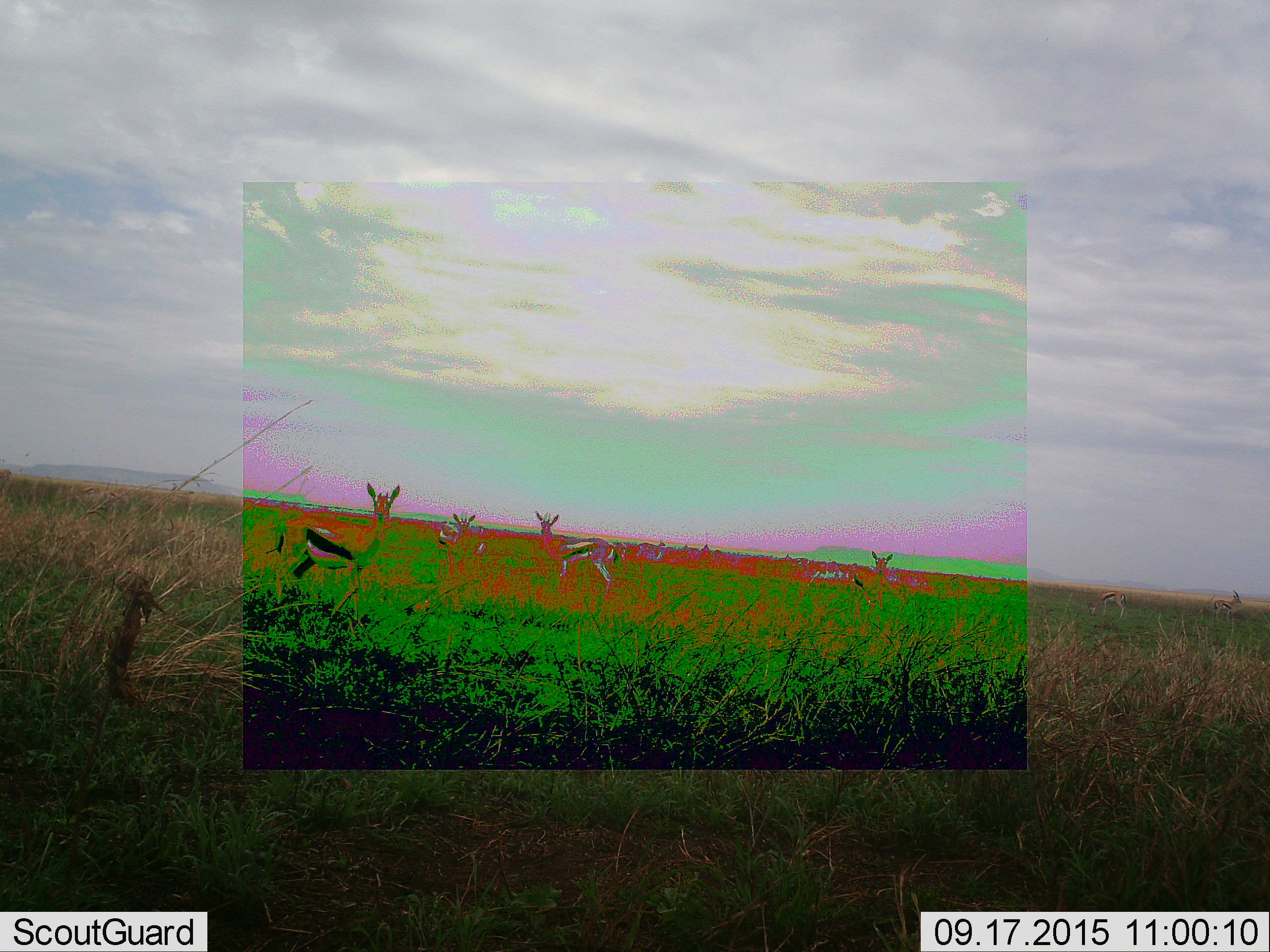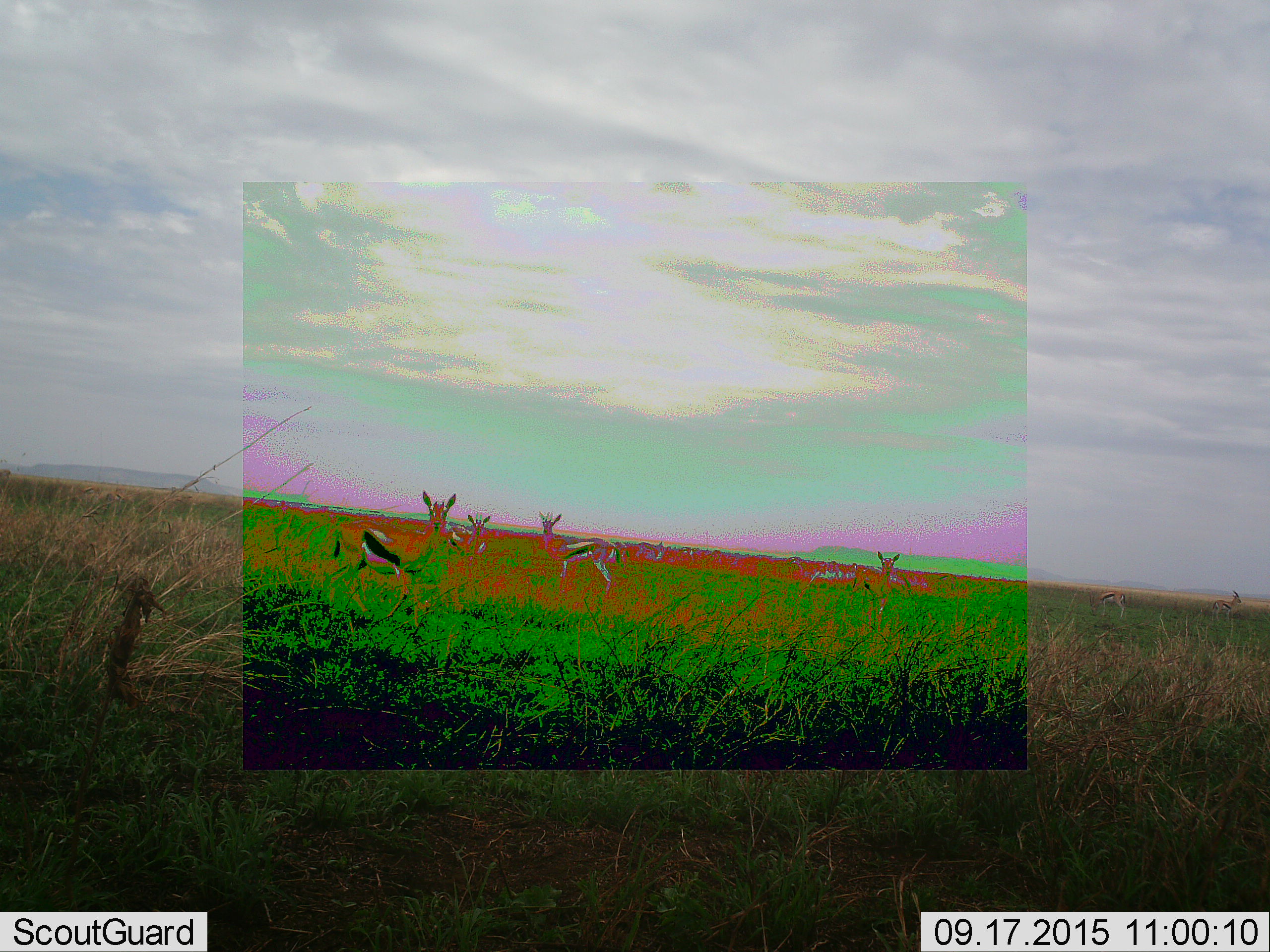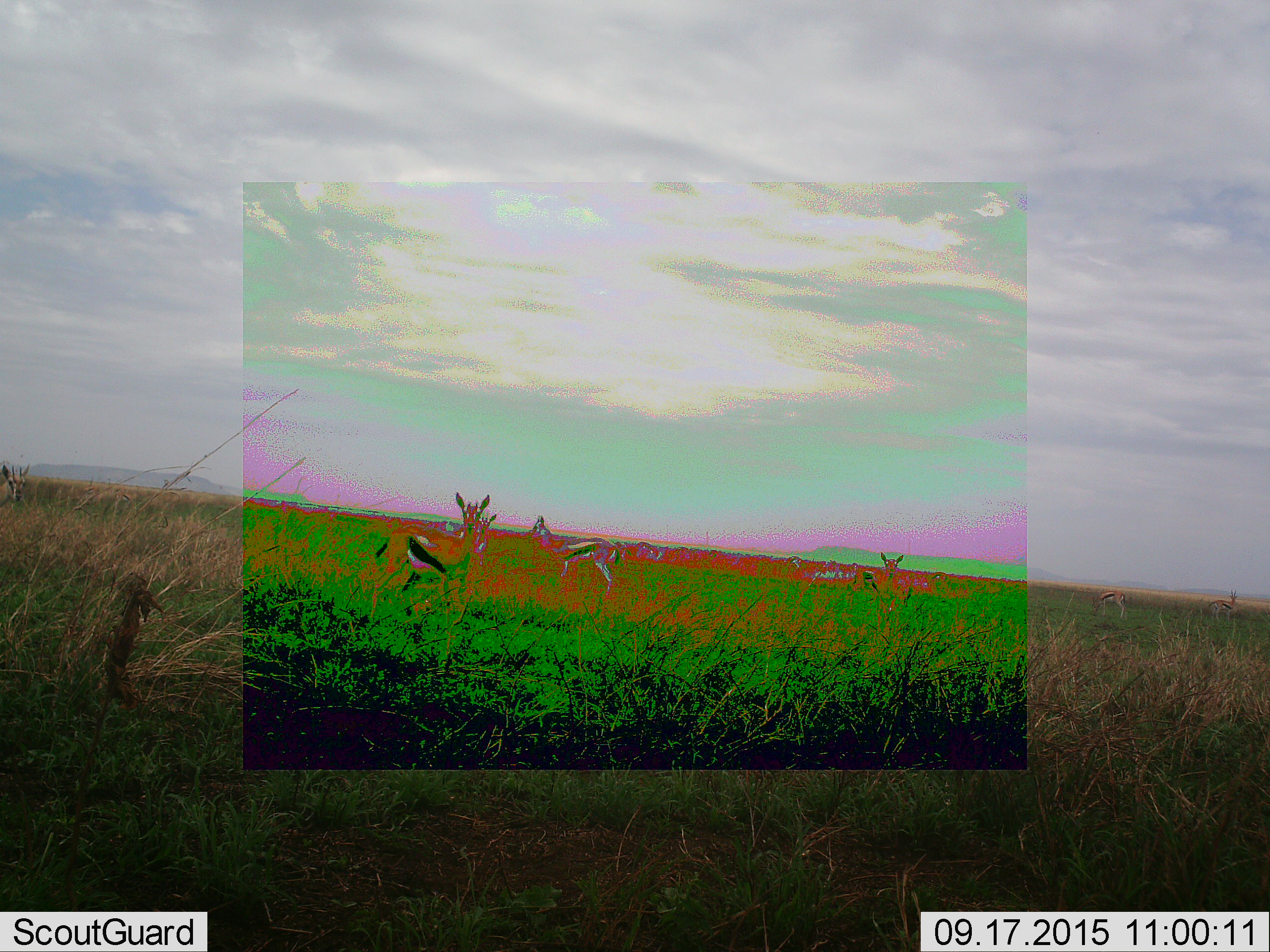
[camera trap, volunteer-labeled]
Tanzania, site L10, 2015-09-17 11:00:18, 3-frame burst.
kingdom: Animalia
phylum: Chordata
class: Mammalia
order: Artiodactyla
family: Bovidae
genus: Eudorcas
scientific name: Eudorcas thomsonii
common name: thomson's gazelle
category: gazellethomsons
Gazellethomsons (thomson's gazelle) (Eudorcas thomsonii), count 8. Behavior (volunteer vote fractions): standing 100%, resting 0%, moving 30%, interacting 0%. Young present (vote fraction): 10%. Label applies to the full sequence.